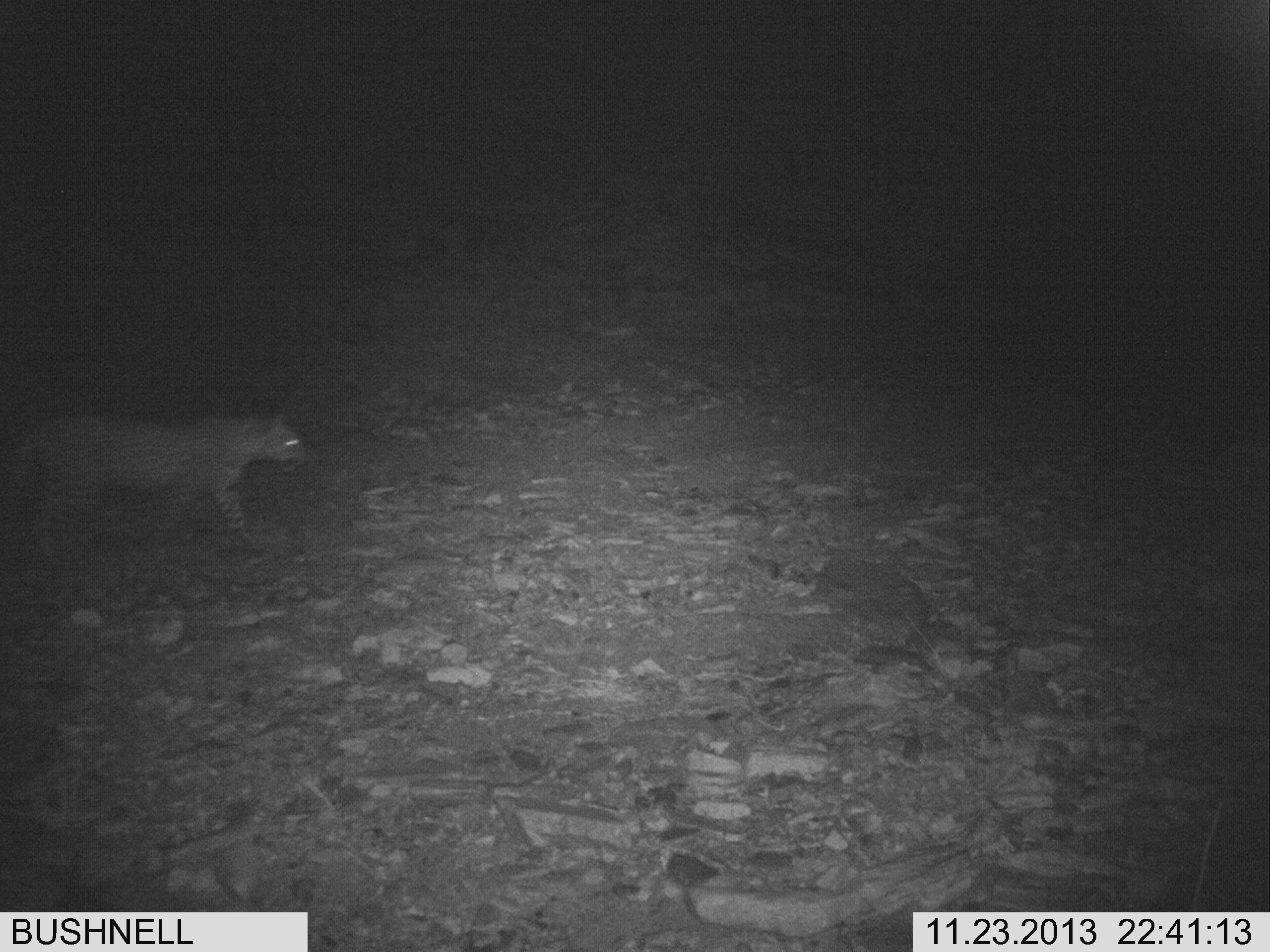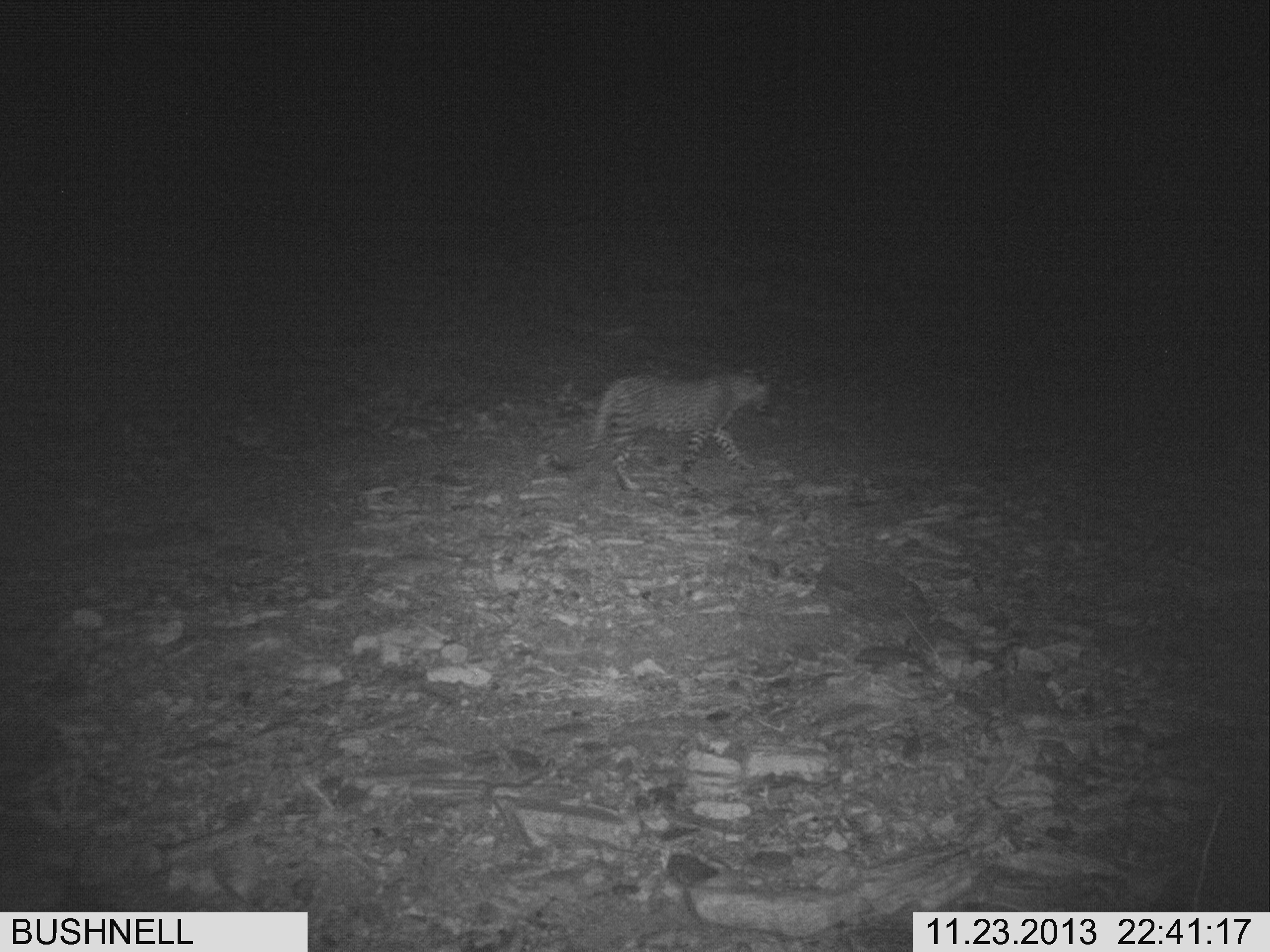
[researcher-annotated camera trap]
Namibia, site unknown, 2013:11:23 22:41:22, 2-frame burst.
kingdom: Animalia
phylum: Chordata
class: Mammalia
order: Carnivora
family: Felidae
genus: Panthera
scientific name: Panthera pardus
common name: leopard